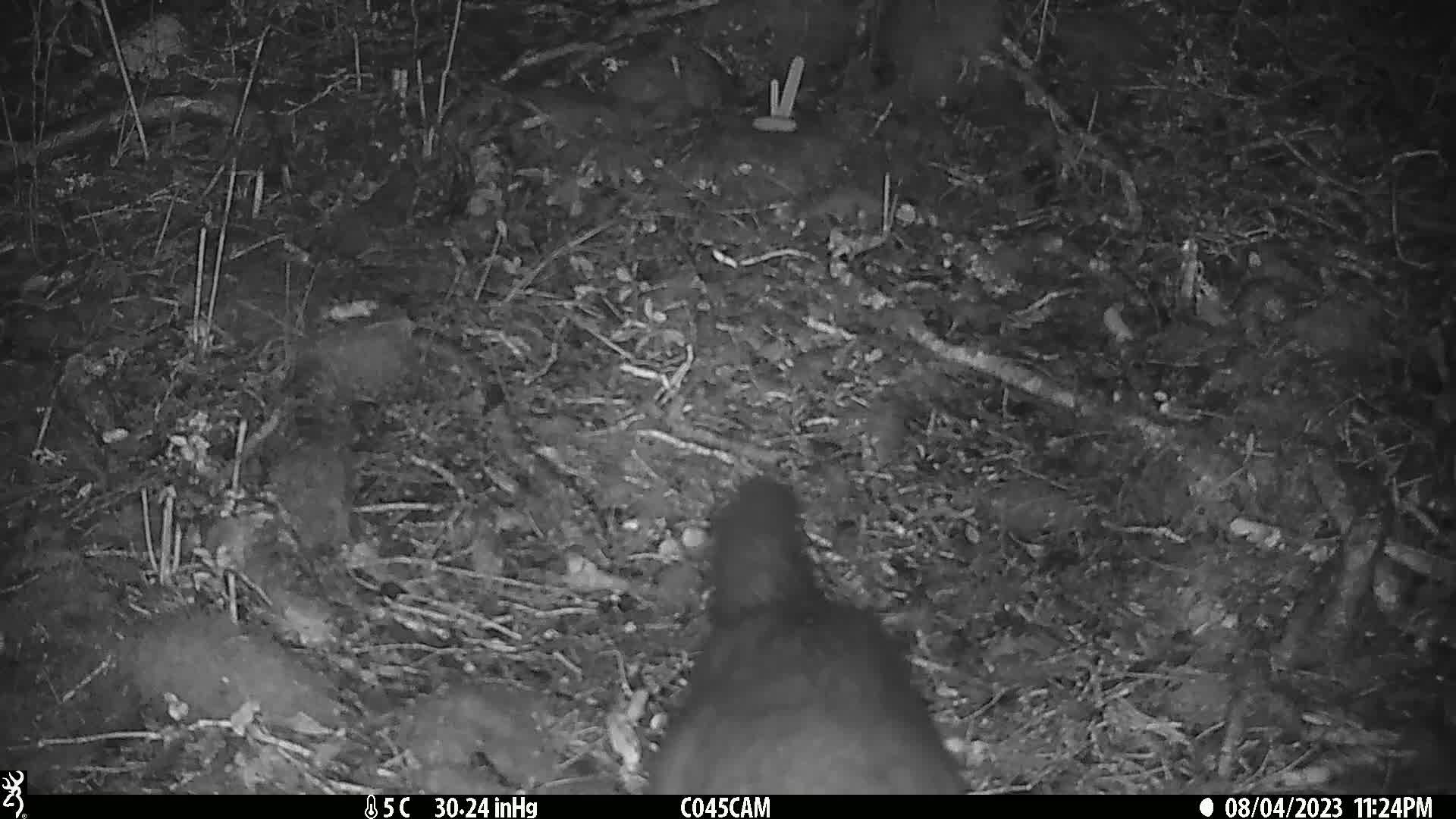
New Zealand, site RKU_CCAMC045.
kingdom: Animalia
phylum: Chordata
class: Mammalia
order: Diprotodontia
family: Phalangeridae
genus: Trichosurus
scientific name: Trichosurus vulpecula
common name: common brushtail possum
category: possum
Possum (common brushtail possum) (Trichosurus vulpecula).